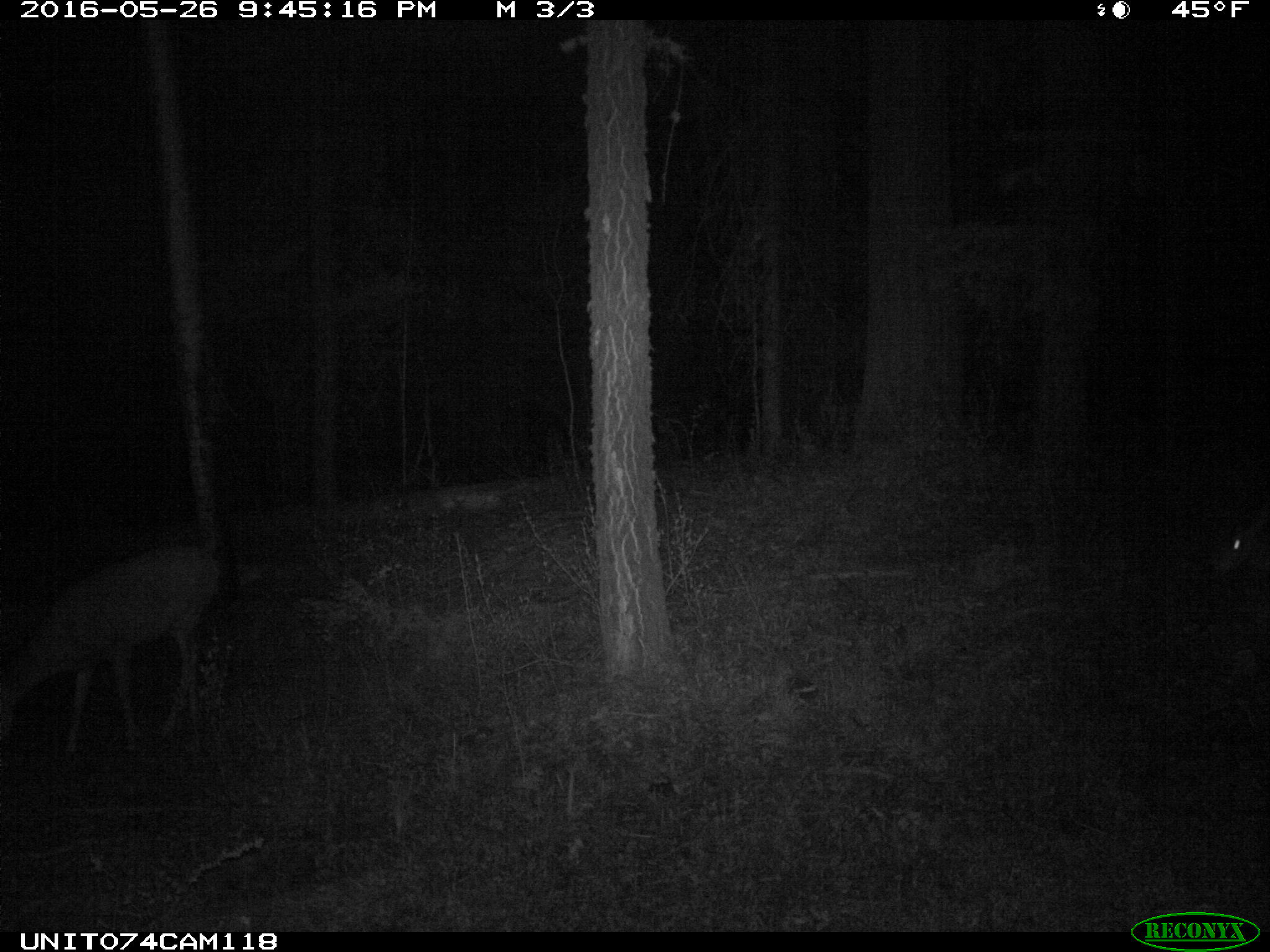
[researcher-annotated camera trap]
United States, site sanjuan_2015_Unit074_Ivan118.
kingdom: Animalia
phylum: Chordata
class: Mammalia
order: Artiodactyla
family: Cervidae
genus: Odocoileus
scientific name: Odocoileus hemionus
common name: mule deer